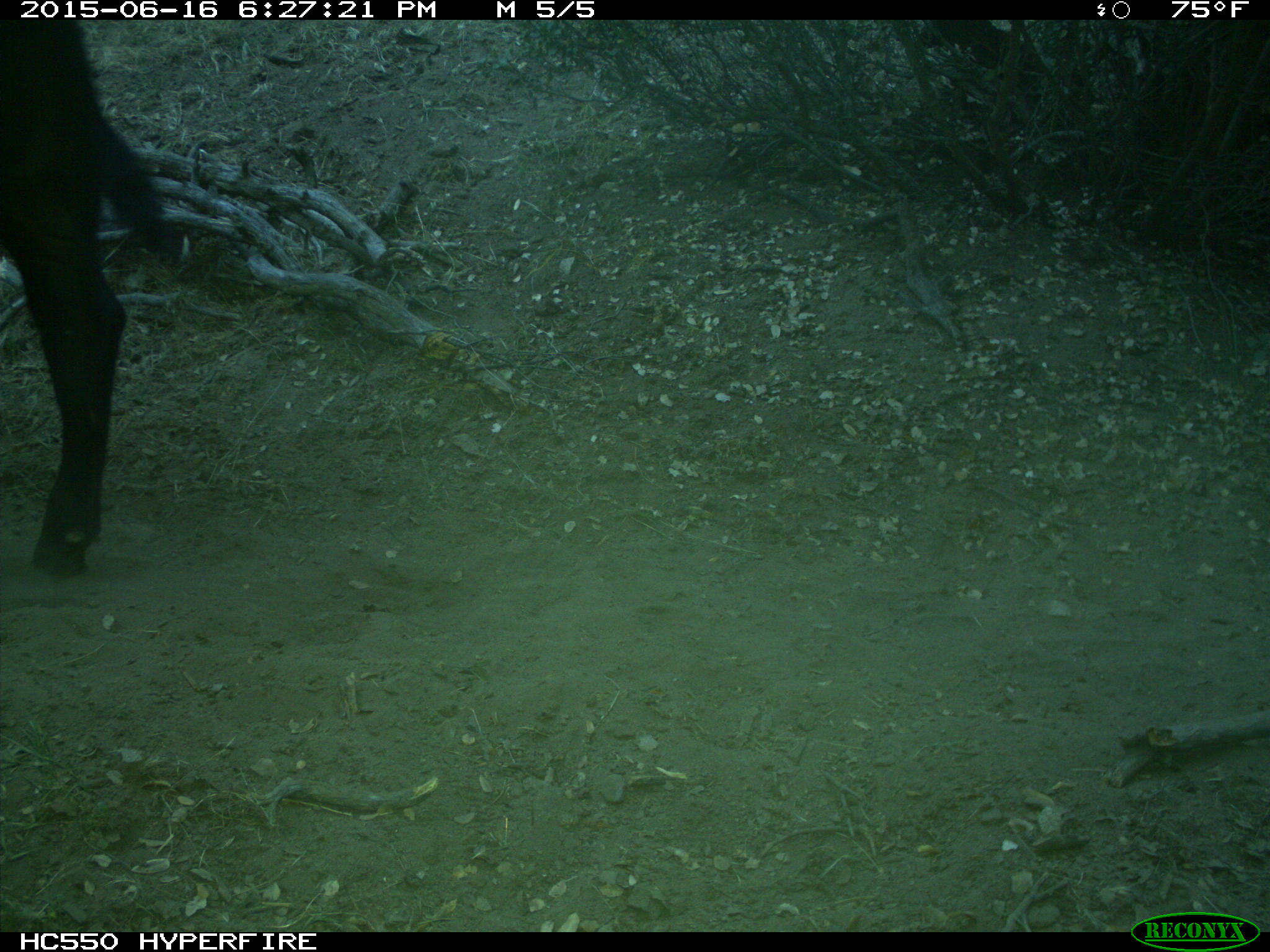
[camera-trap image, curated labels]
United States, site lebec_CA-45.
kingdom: Animalia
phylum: Chordata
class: Mammalia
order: Artiodactyla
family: Bovidae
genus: Bos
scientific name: Bos taurus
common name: domestic cow